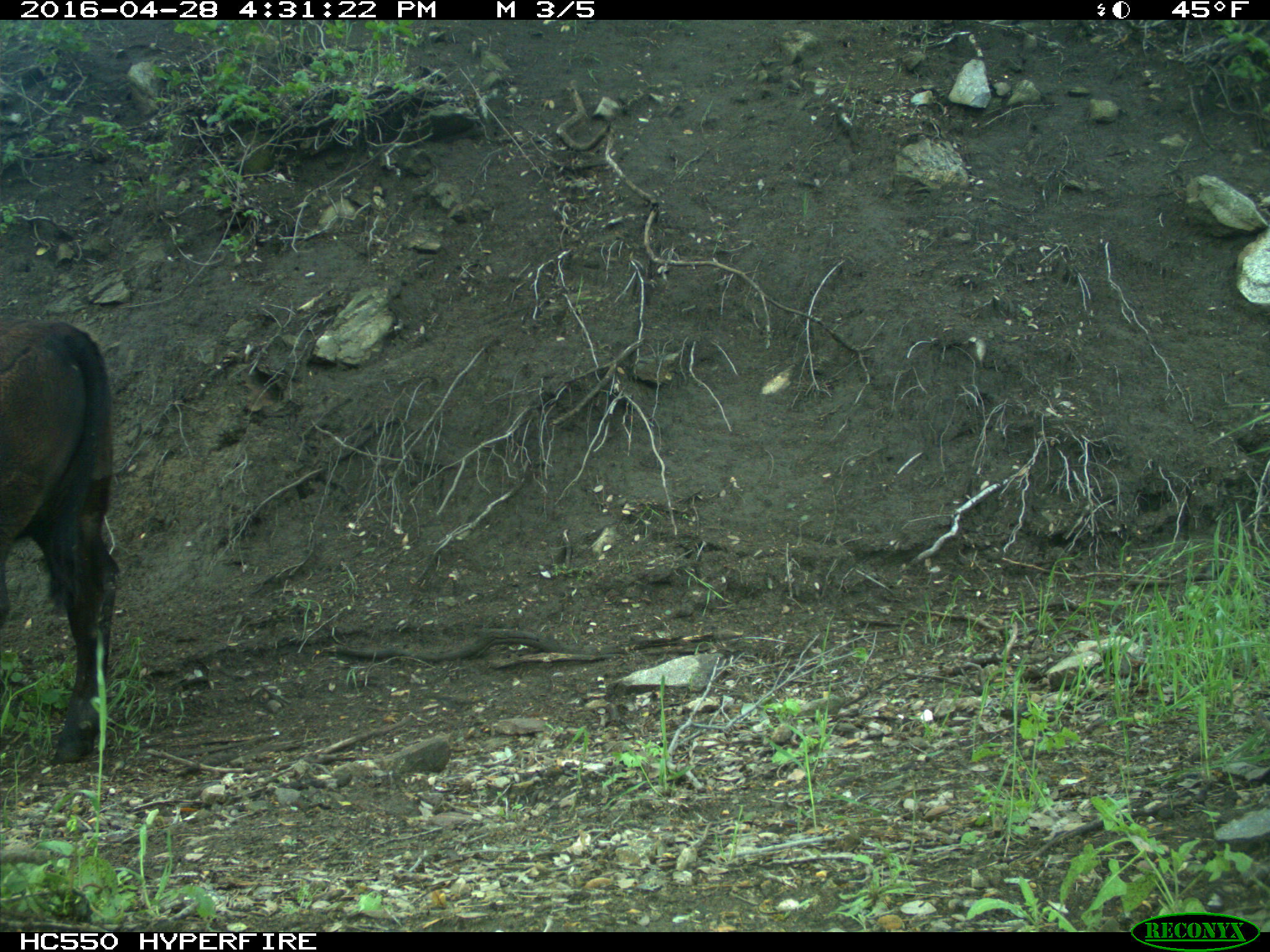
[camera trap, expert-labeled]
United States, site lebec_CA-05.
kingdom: Animalia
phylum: Chordata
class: Mammalia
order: Artiodactyla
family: Bovidae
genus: Bos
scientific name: Bos taurus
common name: domestic cow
Bos taurus (domestic cow).